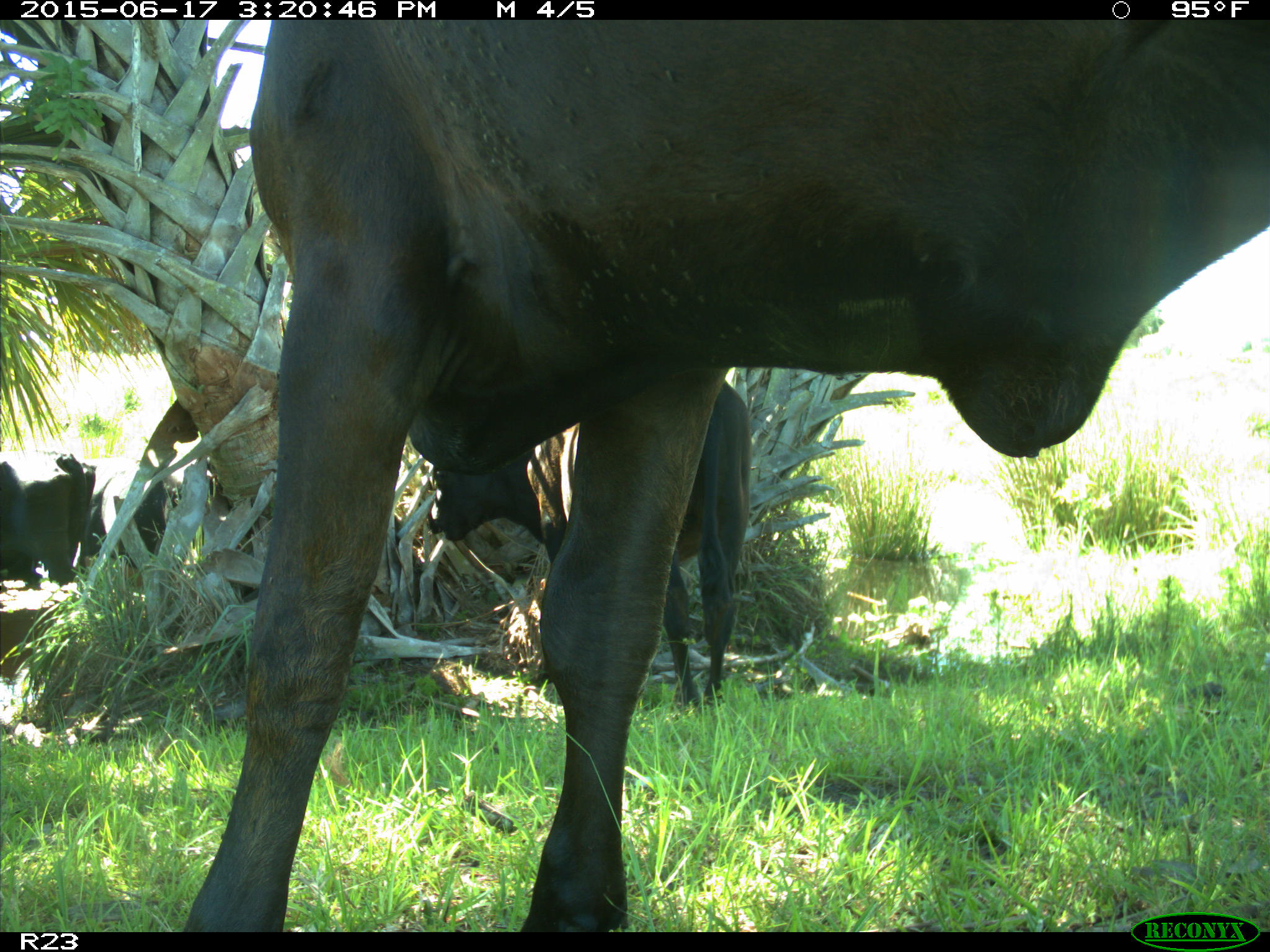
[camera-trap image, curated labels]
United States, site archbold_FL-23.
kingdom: Animalia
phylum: Chordata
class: Aves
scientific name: Aves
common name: birds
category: unidentified bird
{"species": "unidentified bird (birds) (Aves)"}